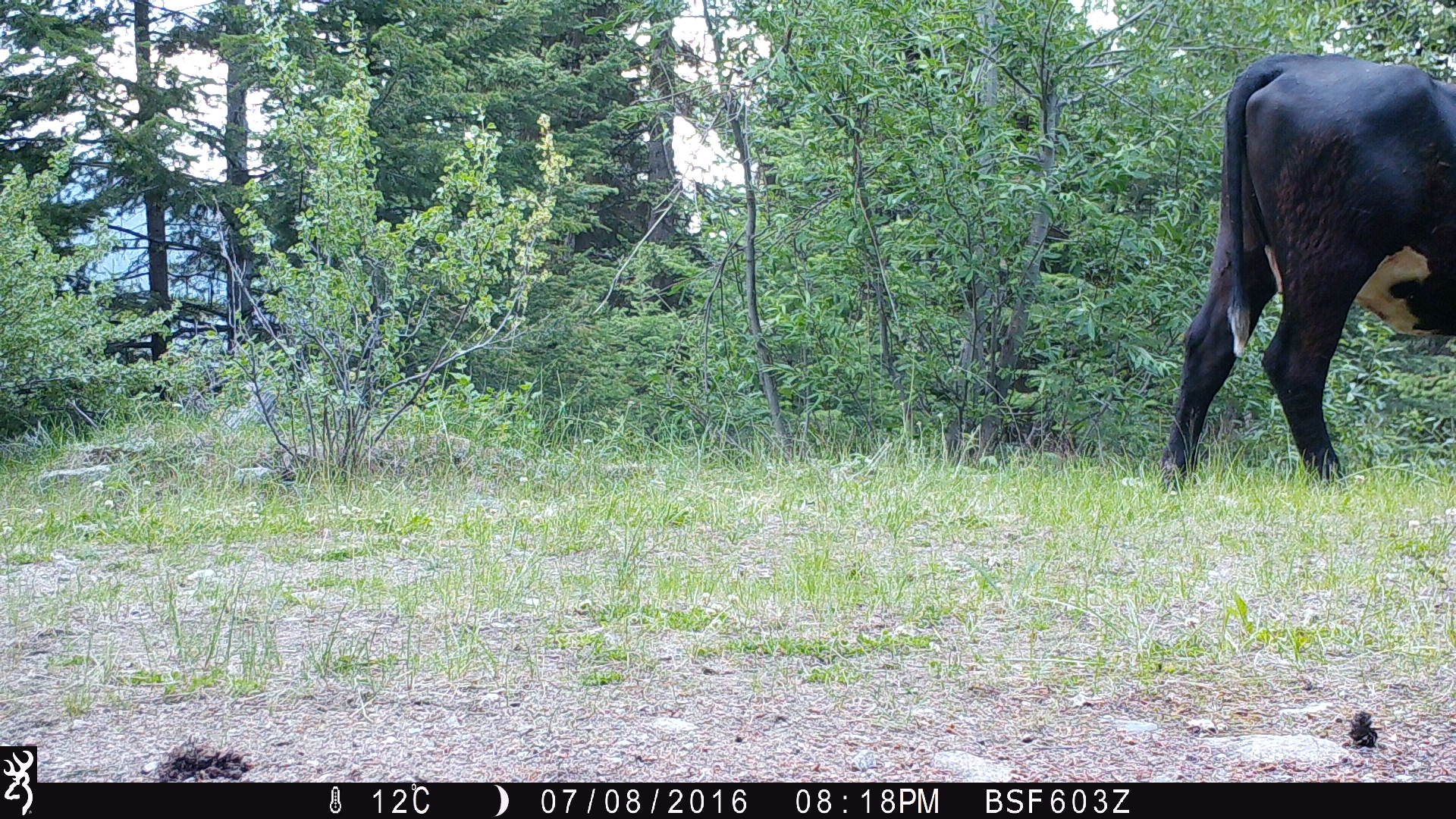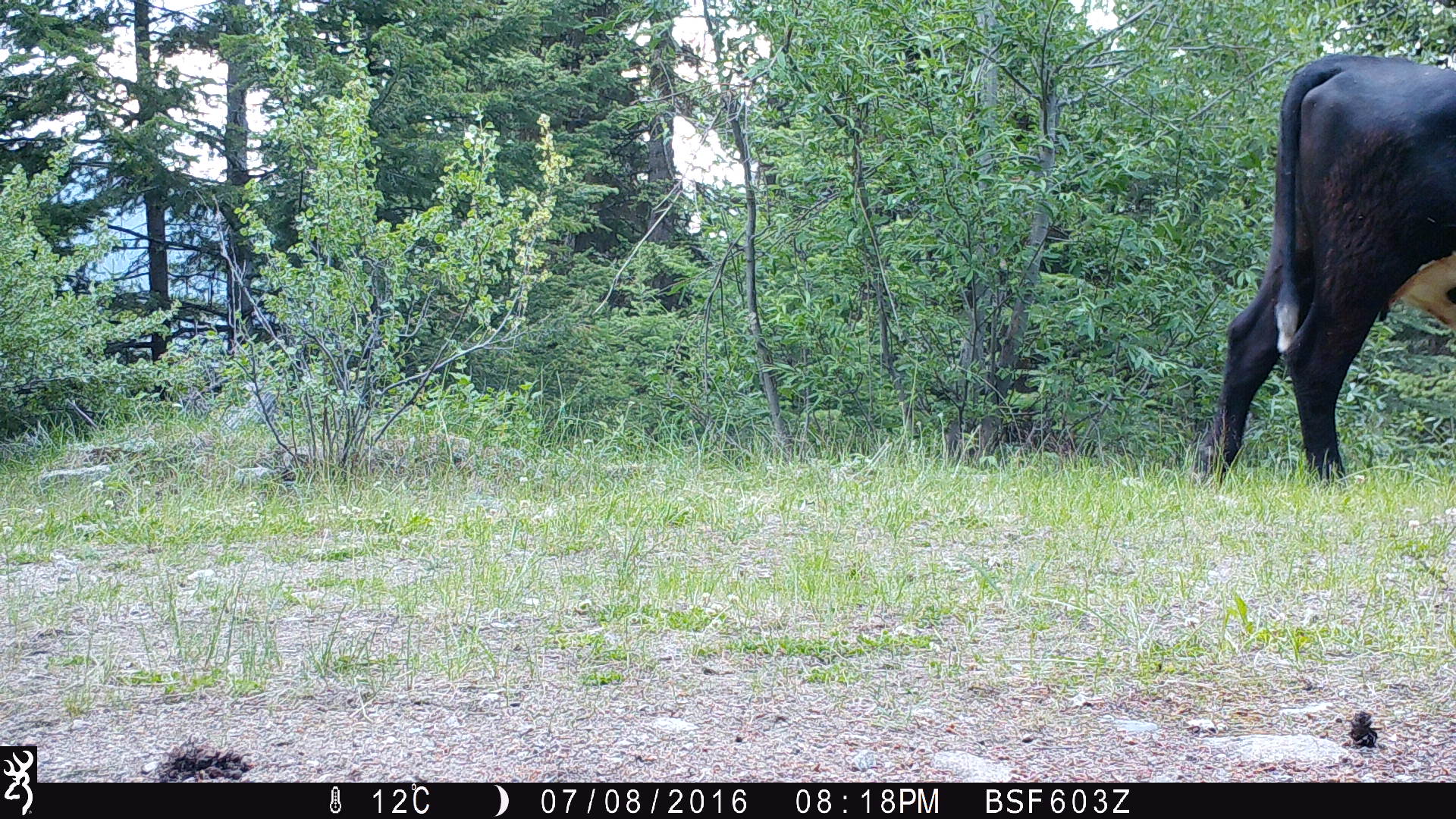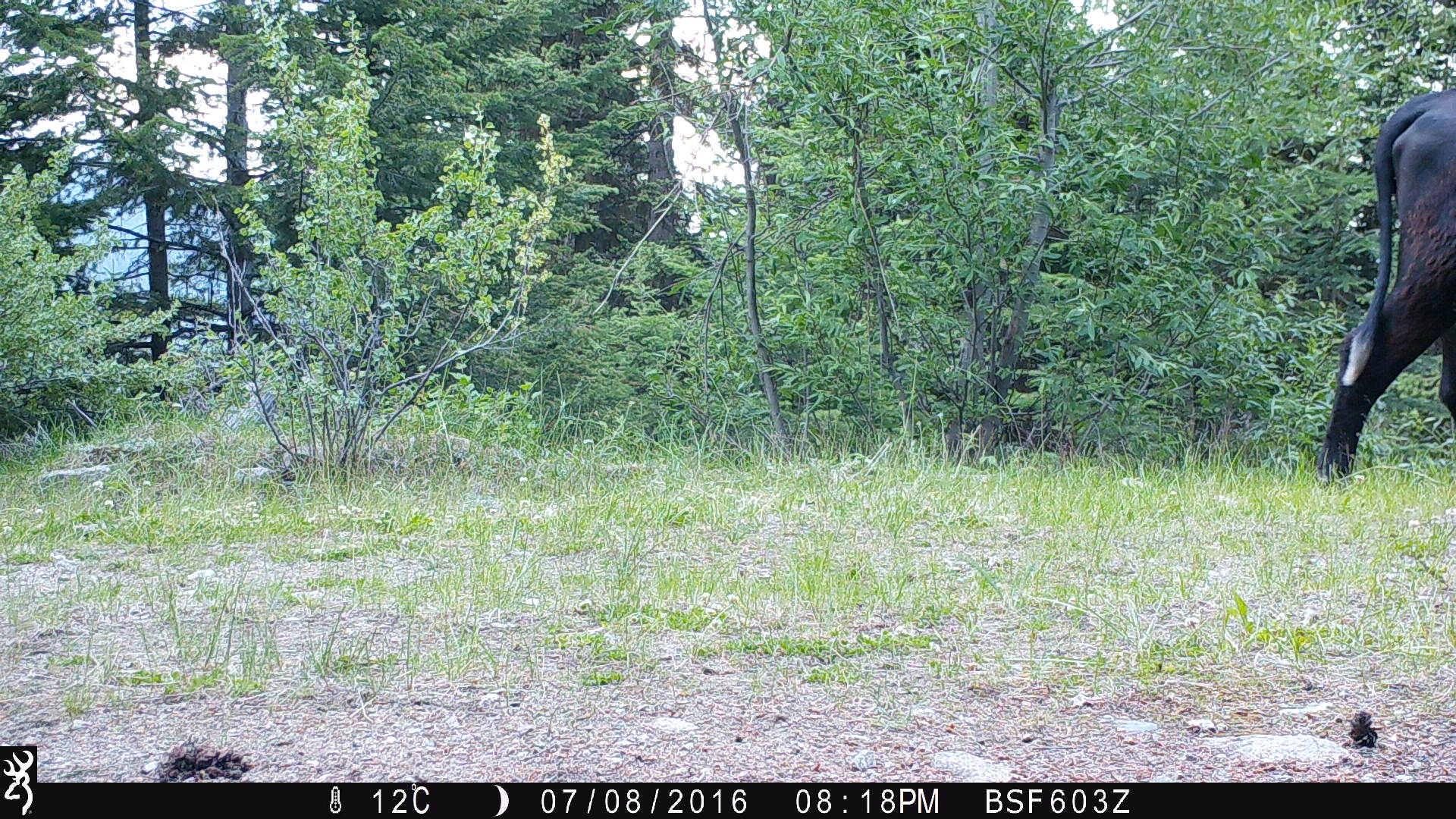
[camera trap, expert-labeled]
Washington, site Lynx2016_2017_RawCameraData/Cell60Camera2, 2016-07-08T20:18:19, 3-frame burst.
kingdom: Animalia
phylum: Chordata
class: Mammalia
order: Artiodactyla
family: Bovidae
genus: Bos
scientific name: Bos taurus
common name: domestic cattle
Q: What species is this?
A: Domestic cattle (Bos taurus).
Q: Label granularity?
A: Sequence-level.